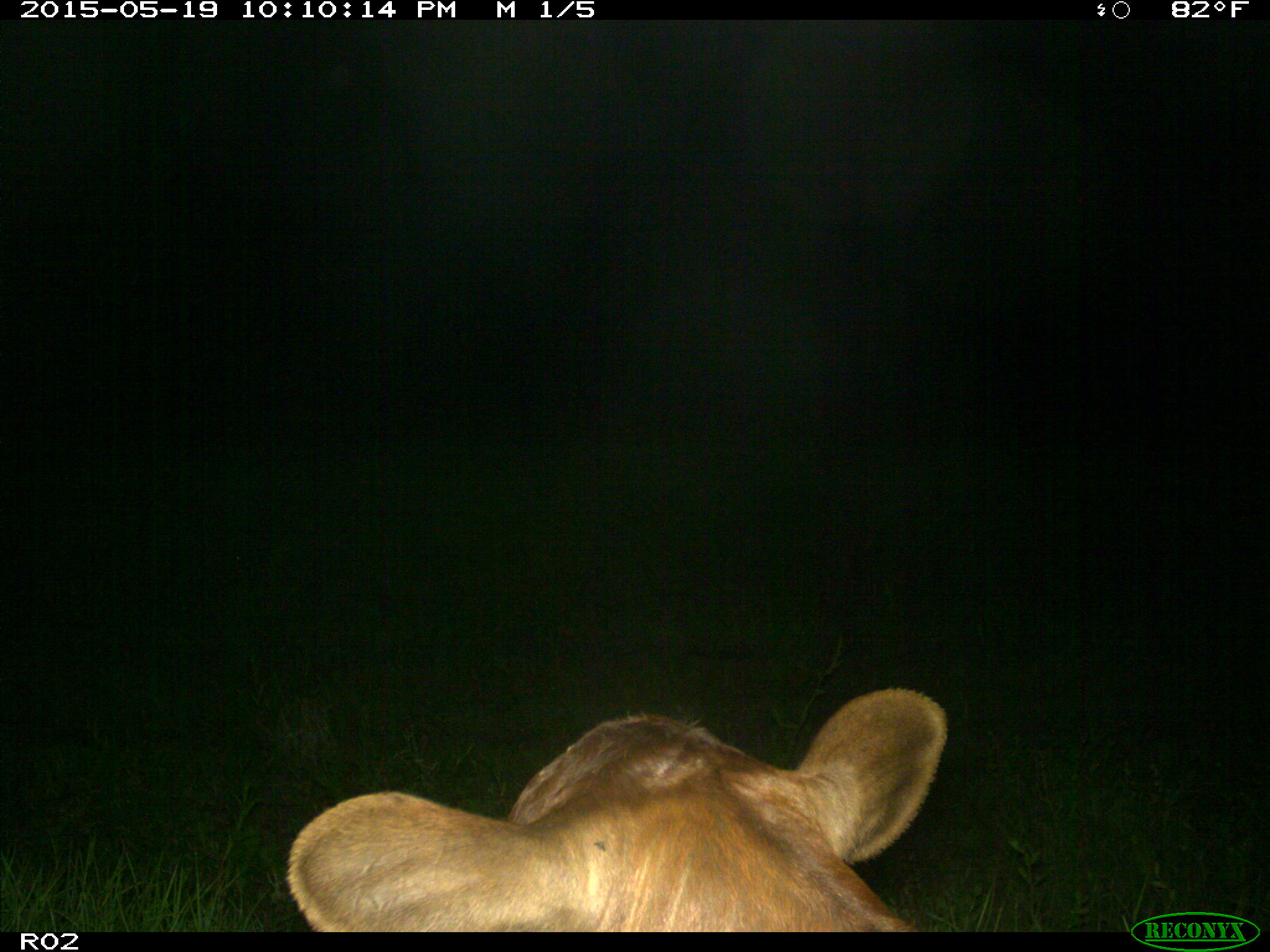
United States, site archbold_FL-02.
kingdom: Animalia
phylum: Chordata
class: Mammalia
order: Artiodactyla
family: Bovidae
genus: Bos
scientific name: Bos taurus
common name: domestic cow